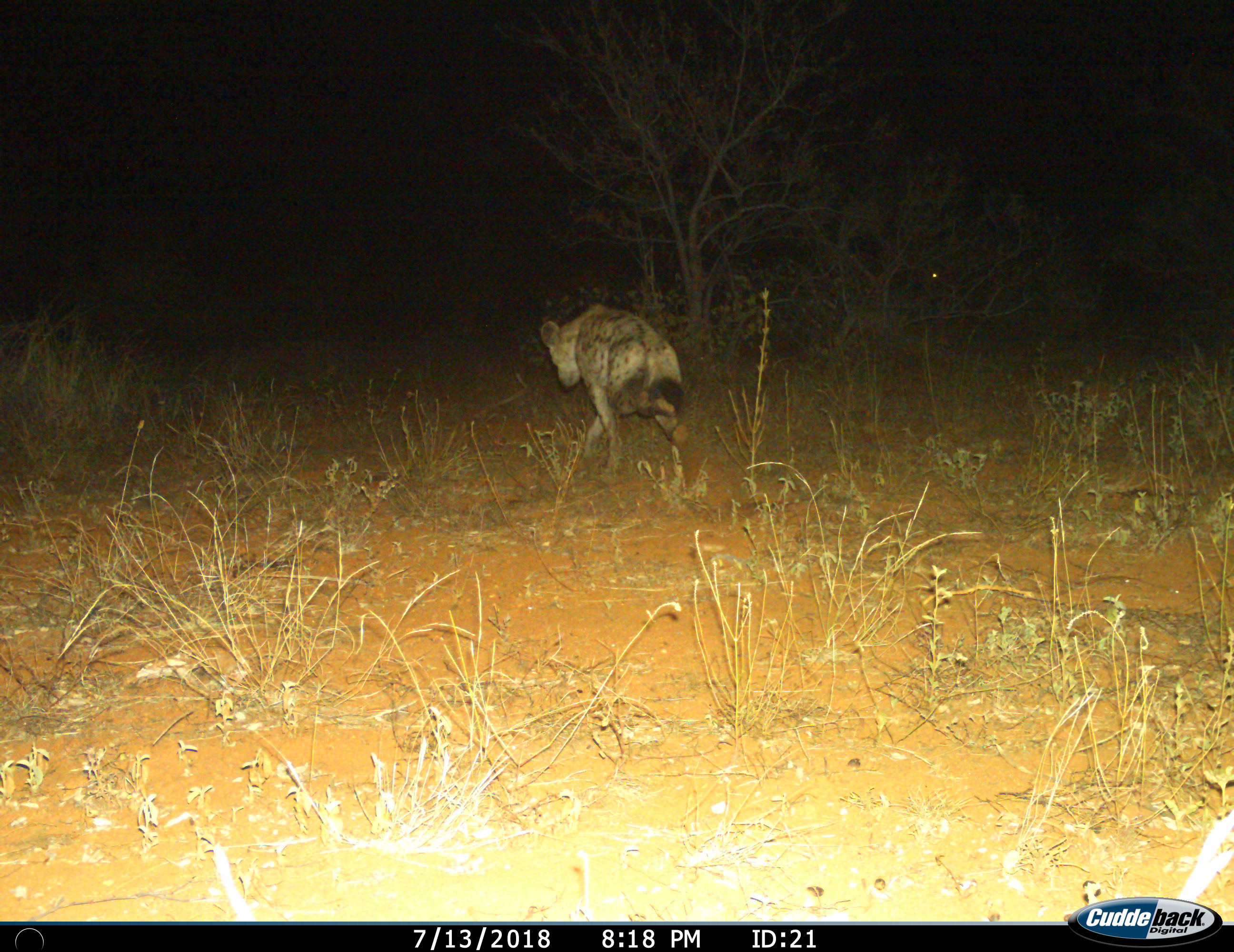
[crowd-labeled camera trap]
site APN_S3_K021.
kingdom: Animalia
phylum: Chordata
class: Mammalia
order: Carnivora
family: Hyaenidae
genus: Crocuta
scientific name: Crocuta crocuta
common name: spotted hyena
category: hyenaspotted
Hyenaspotted (spotted hyena) (Crocuta crocuta), count 1. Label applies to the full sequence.